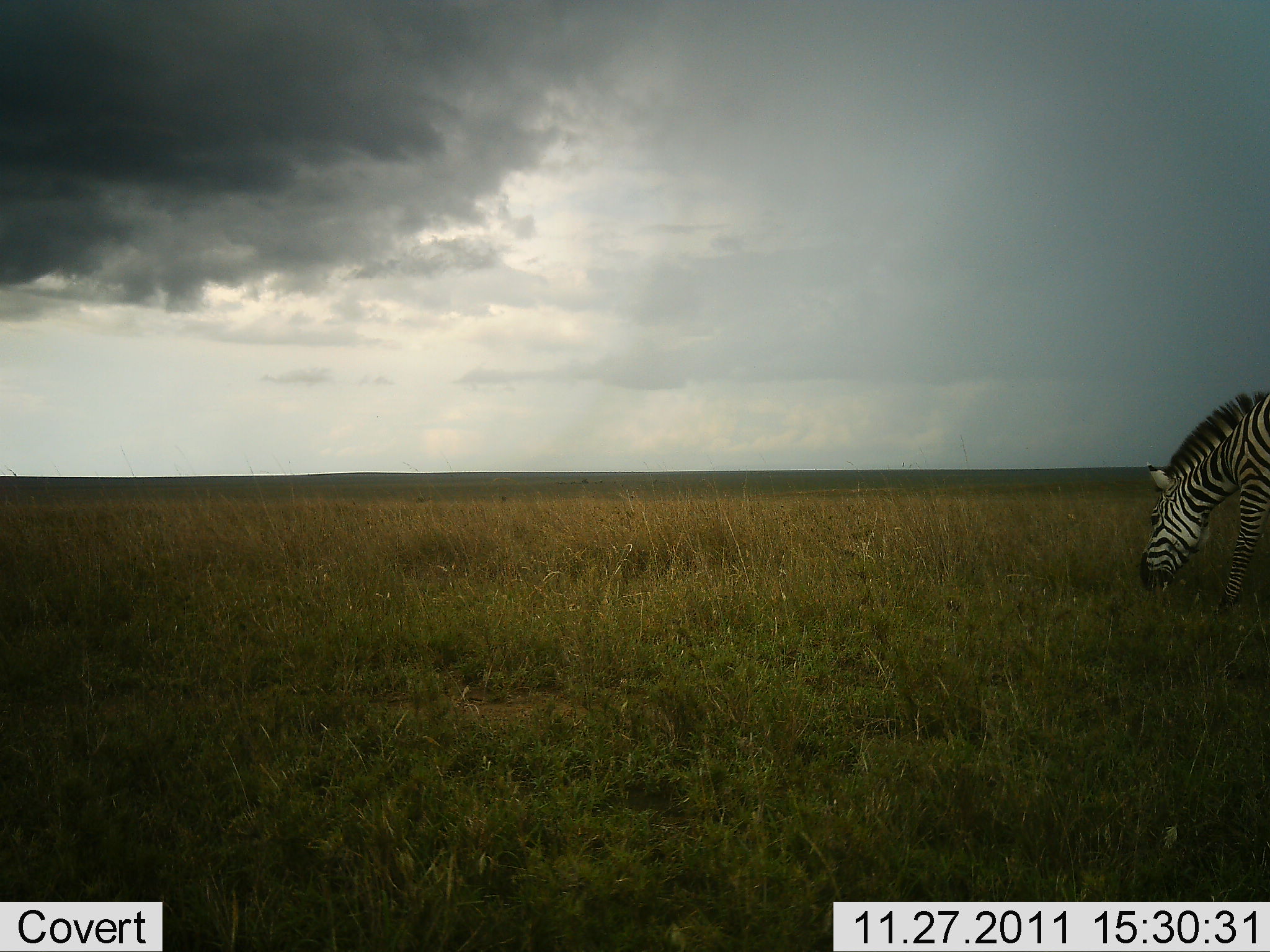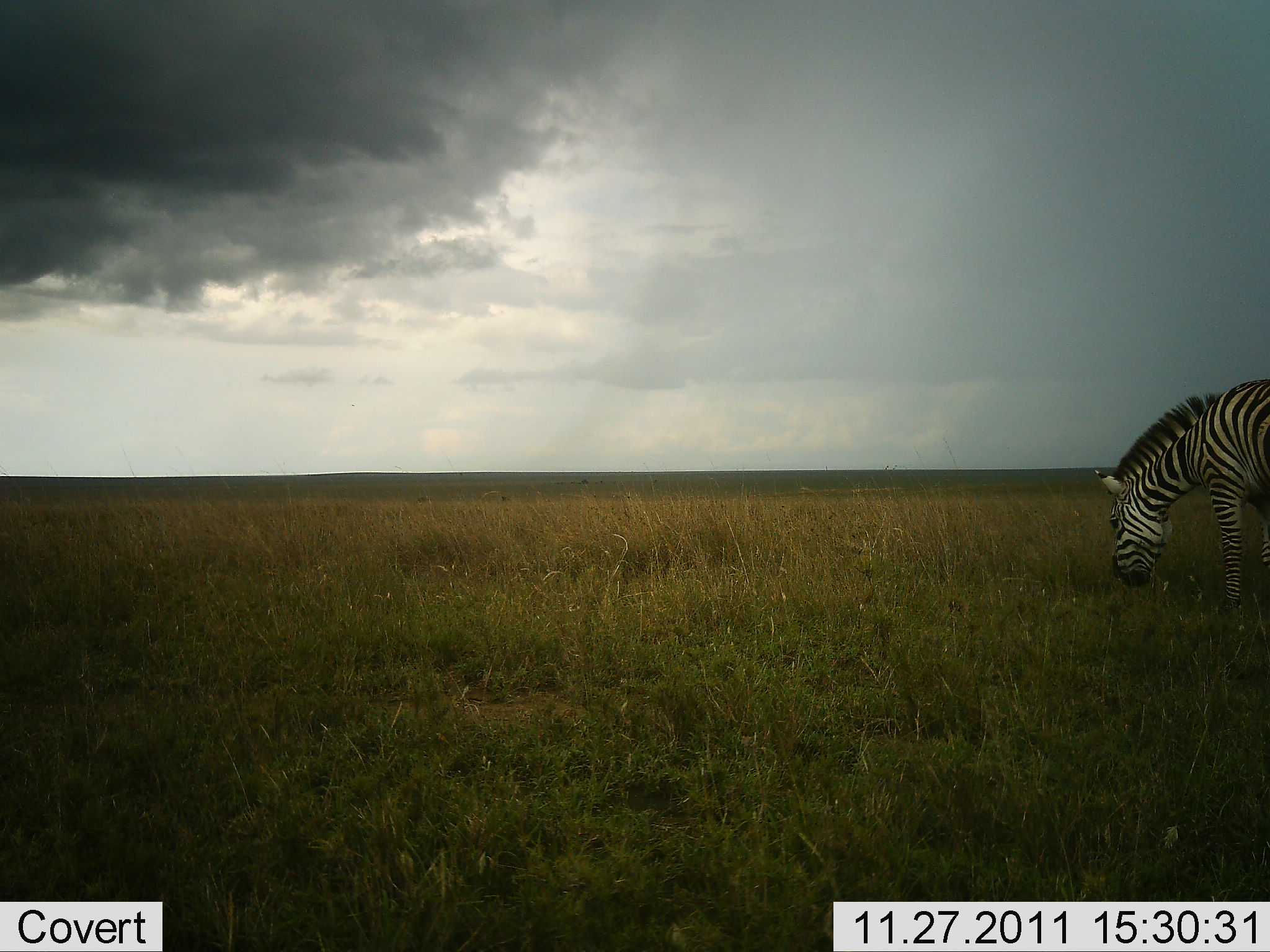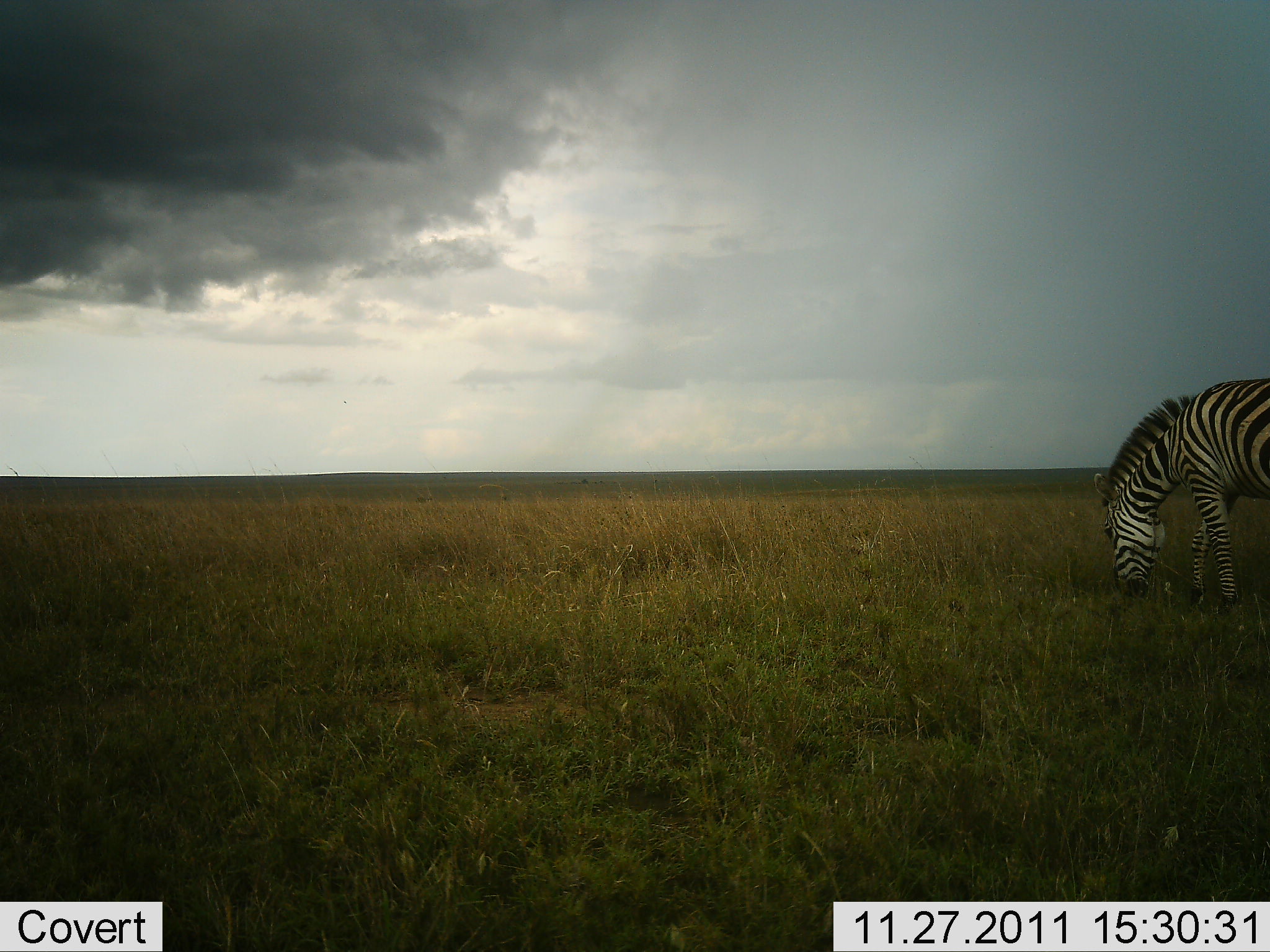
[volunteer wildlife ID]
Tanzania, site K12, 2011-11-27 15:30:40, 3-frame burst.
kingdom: Animalia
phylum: Chordata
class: Mammalia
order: Perissodactyla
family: Equidae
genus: Equus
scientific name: Equus quagga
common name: plains zebra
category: zebra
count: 1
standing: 10%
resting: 0%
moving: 10%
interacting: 0%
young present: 0%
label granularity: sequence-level